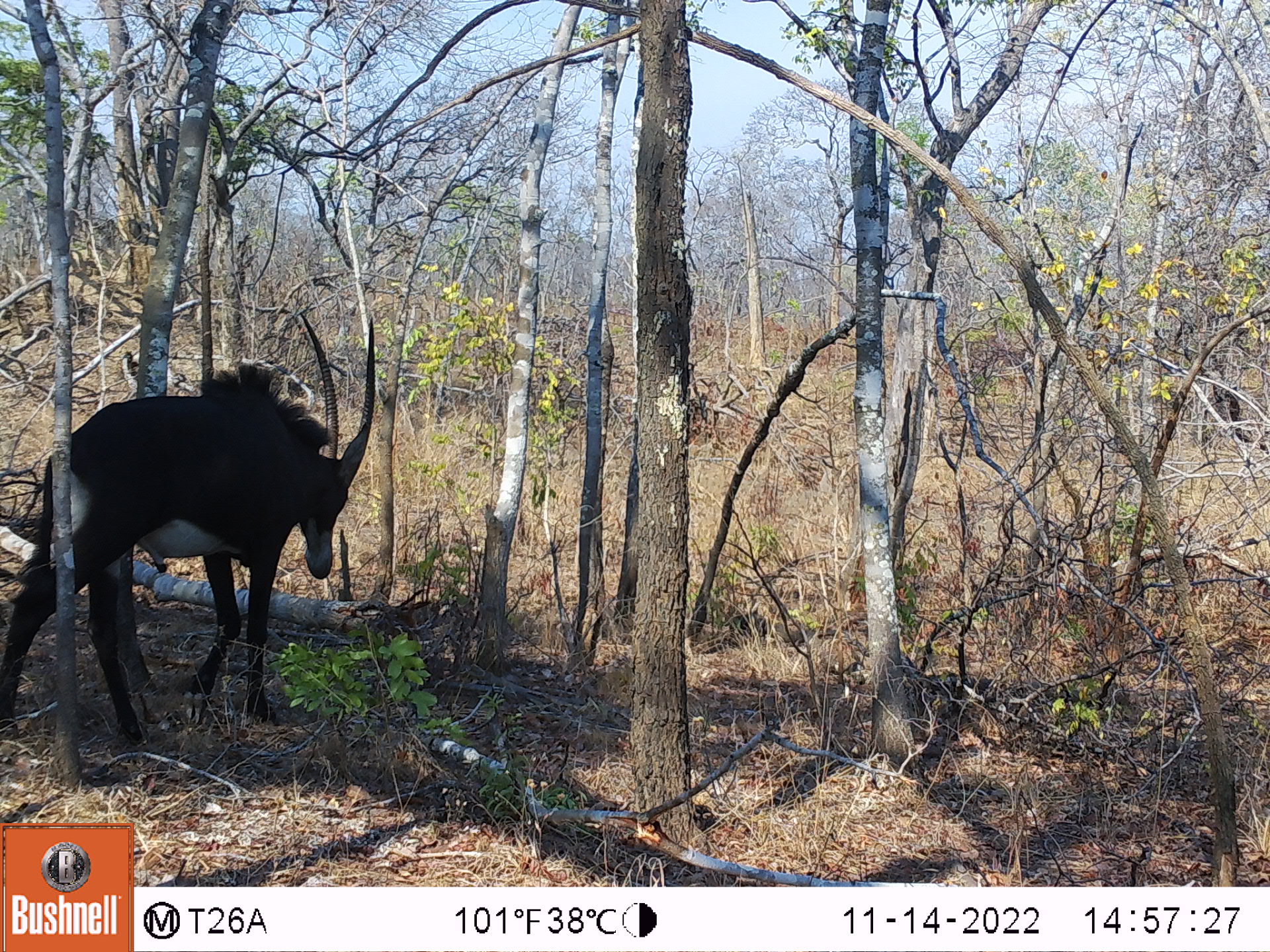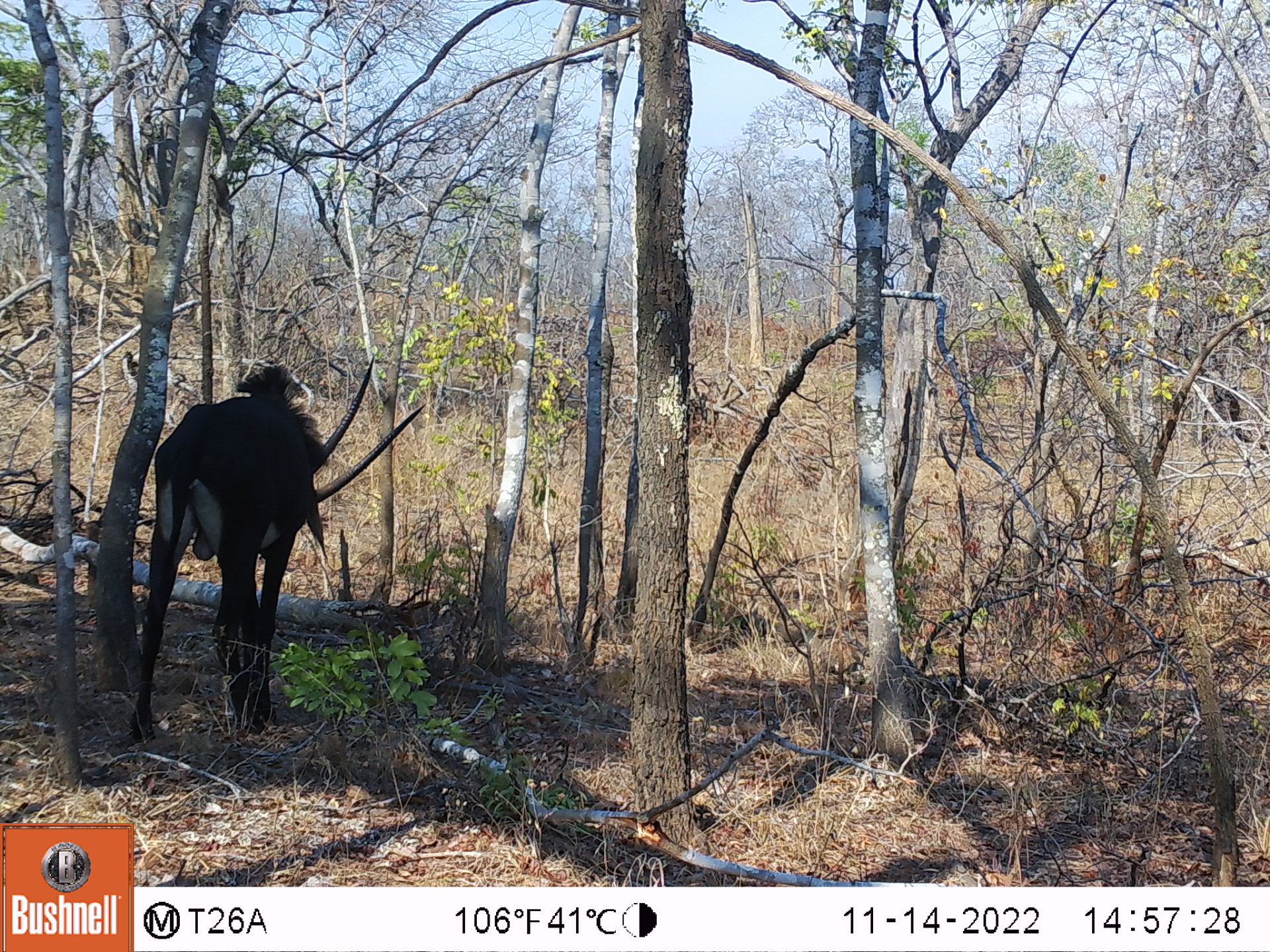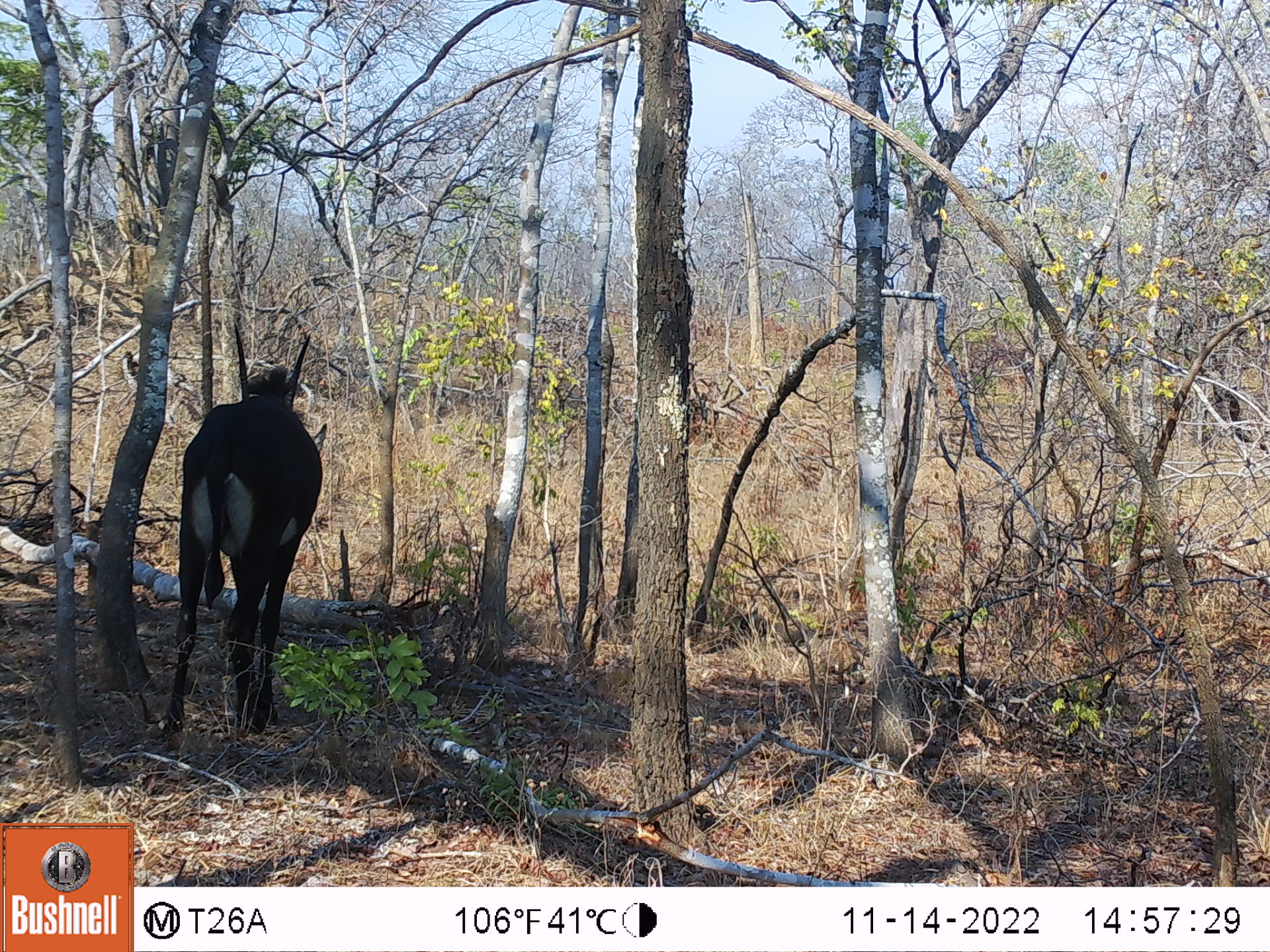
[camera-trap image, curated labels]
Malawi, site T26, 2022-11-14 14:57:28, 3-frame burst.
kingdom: Animalia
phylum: Chordata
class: Mammalia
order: Artiodactyla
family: Bovidae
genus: Hippotragus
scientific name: Hippotragus niger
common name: sable antelope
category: sable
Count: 1.